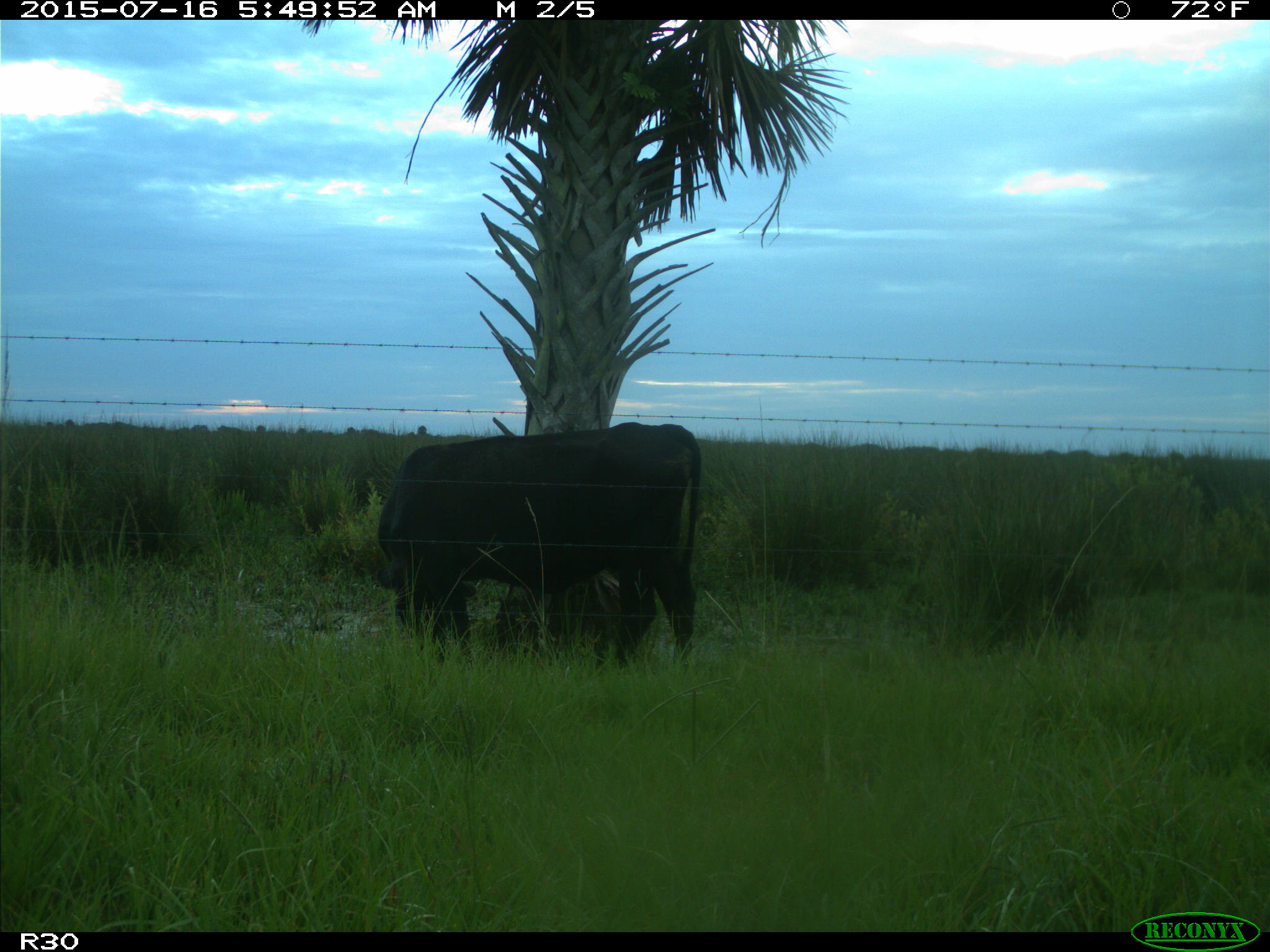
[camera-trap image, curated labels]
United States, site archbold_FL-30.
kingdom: Animalia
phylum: Chordata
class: Mammalia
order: Artiodactyla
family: Bovidae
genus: Bos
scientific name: Bos taurus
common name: domestic cow